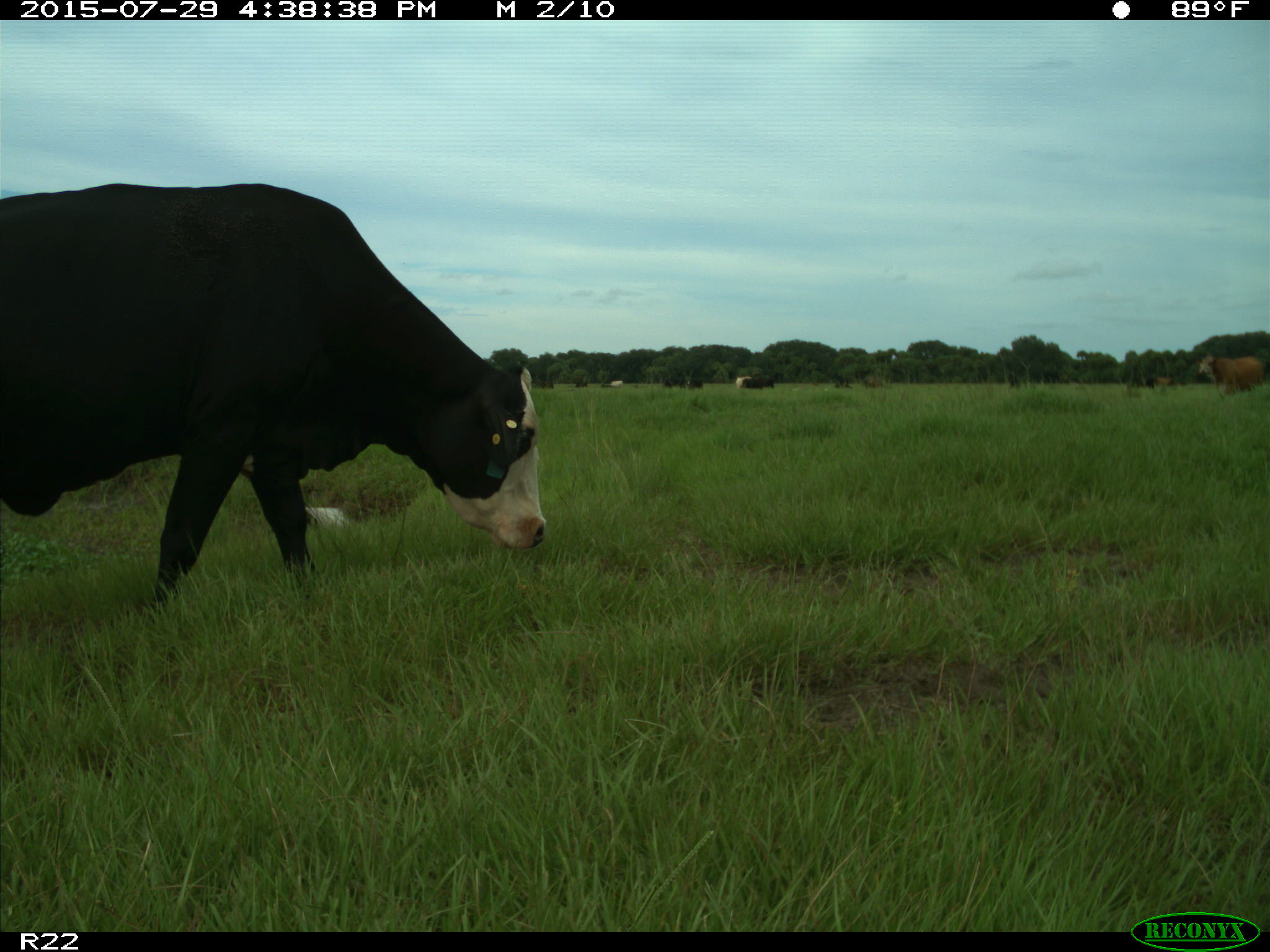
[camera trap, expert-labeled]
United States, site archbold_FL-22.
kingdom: Animalia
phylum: Chordata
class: Mammalia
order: Artiodactyla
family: Bovidae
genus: Bos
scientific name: Bos taurus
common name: domestic cow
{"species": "Bos taurus (domestic cow)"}